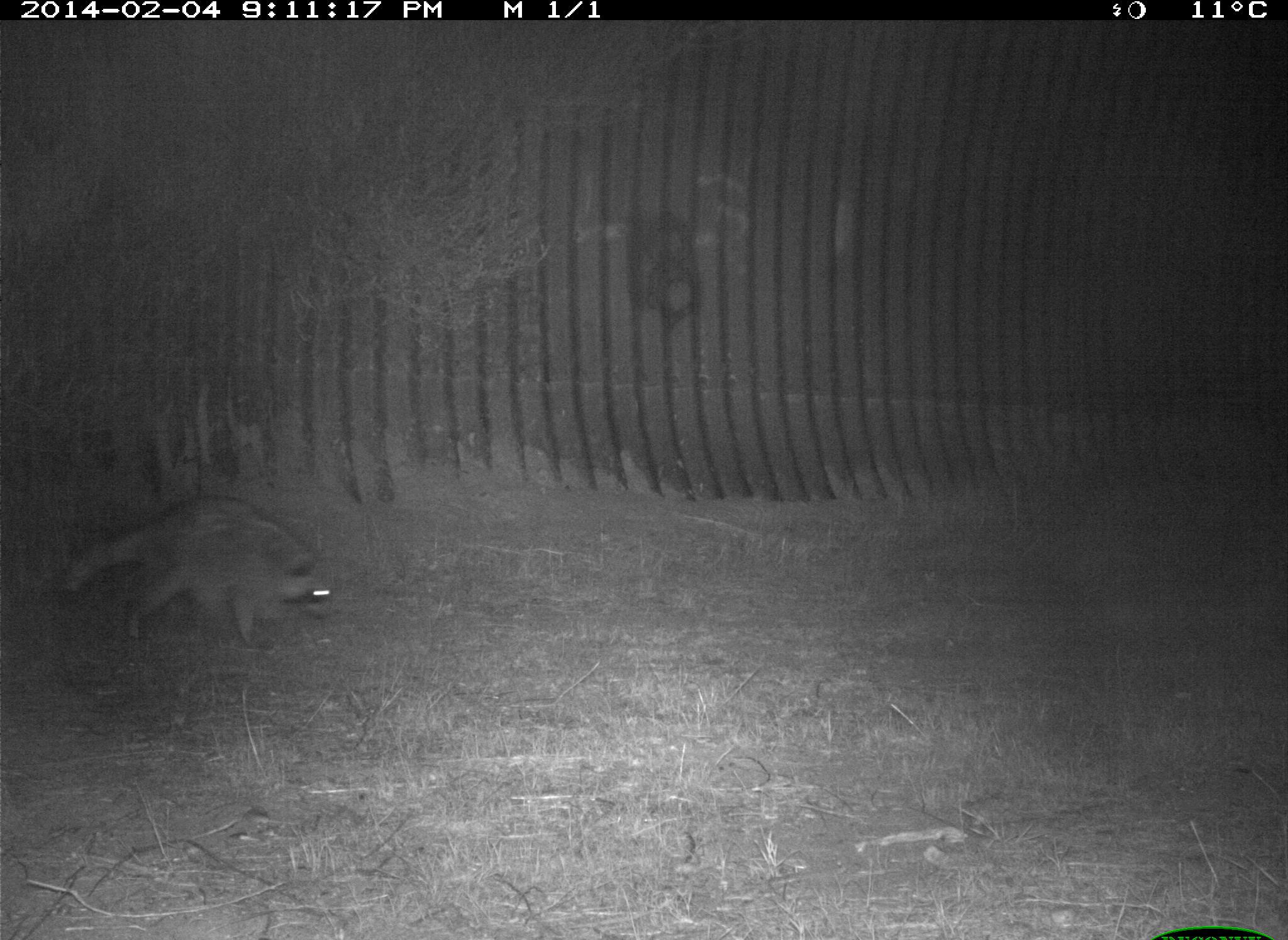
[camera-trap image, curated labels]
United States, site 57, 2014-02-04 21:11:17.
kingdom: Animalia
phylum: Chordata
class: Mammalia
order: Carnivora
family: Procyonidae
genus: Procyon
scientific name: Procyon lotor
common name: raccoon